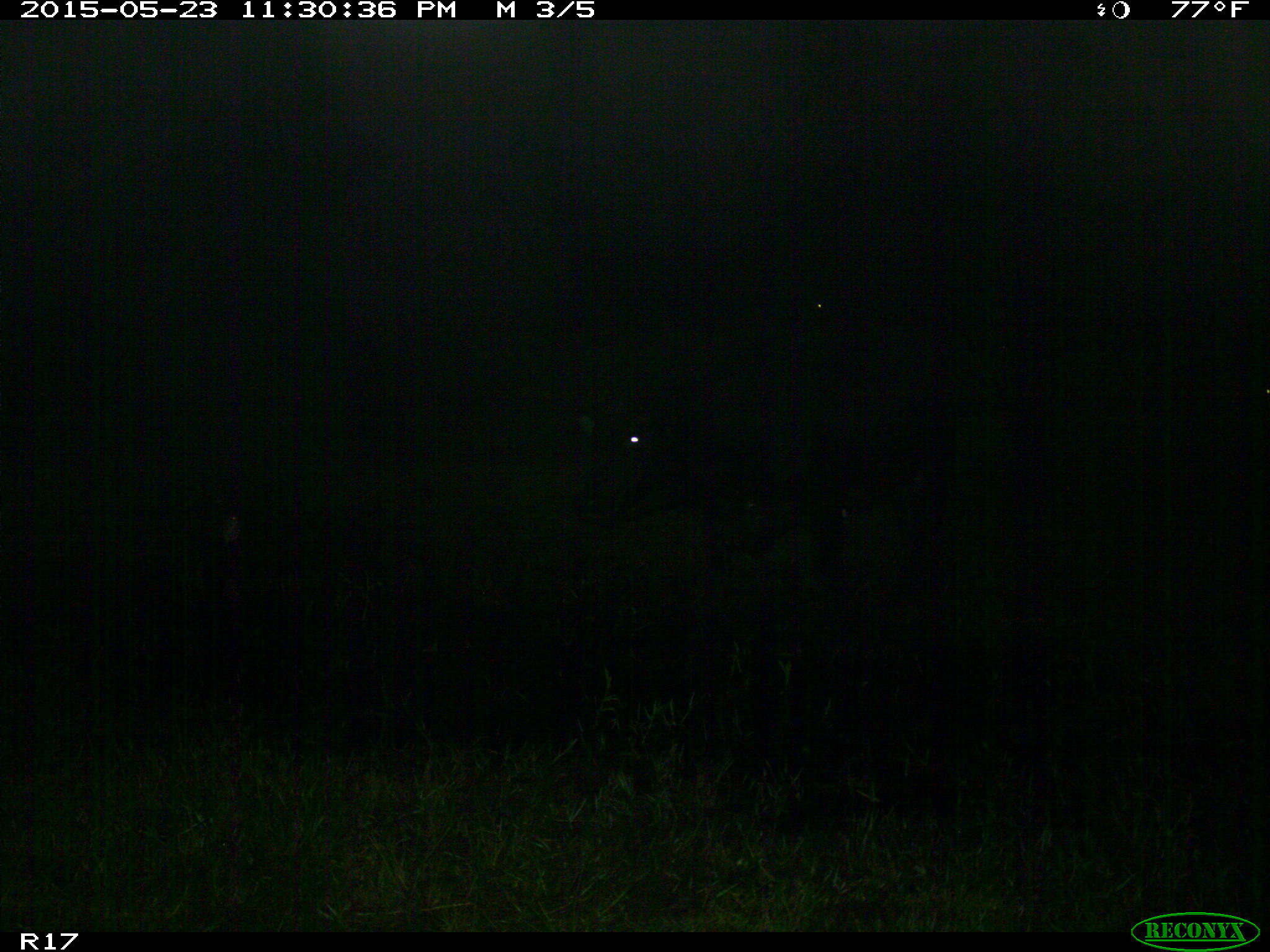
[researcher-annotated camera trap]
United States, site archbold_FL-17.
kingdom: Animalia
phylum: Chordata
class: Mammalia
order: Artiodactyla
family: Bovidae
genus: Bos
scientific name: Bos taurus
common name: domestic cow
Bos taurus (domestic cow).